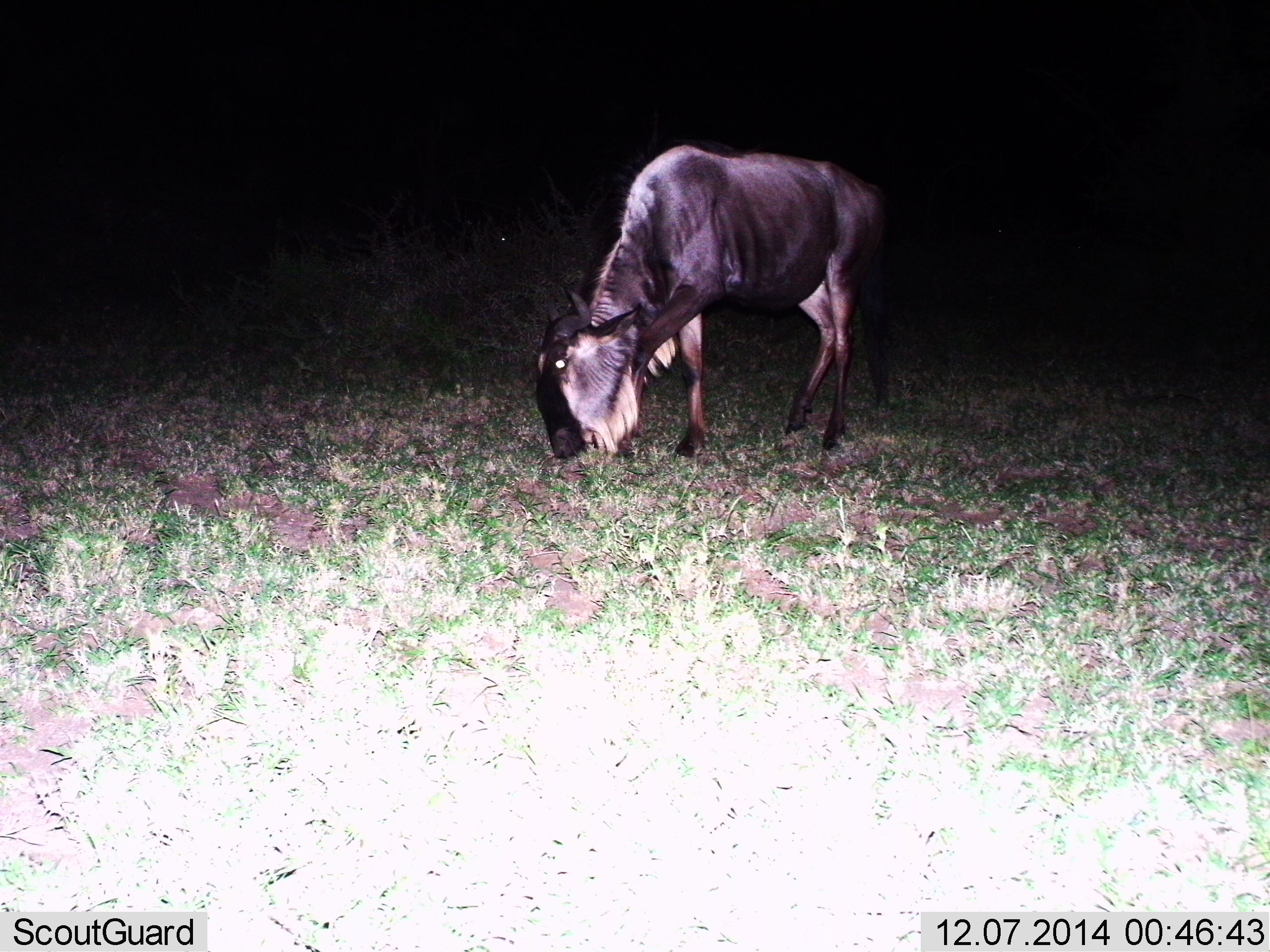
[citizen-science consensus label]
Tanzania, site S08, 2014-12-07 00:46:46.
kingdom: Animalia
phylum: Chordata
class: Mammalia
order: Artiodactyla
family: Bovidae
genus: Connochaetes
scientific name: Connochaetes taurinus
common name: blue wildebeest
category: wildebeest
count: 1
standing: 30%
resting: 0%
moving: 0%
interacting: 0%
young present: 0%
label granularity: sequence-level